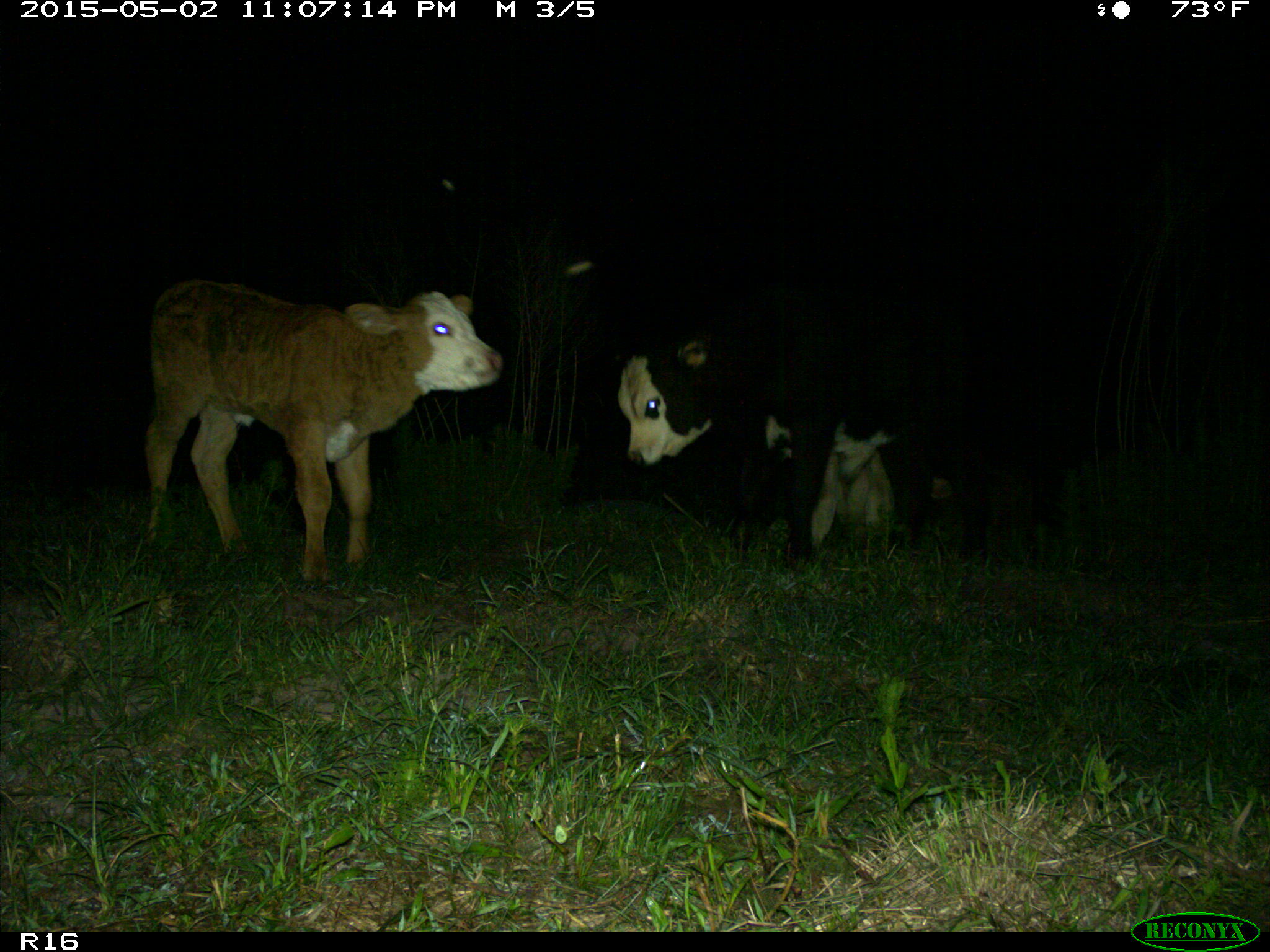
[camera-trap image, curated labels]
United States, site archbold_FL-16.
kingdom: Animalia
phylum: Chordata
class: Mammalia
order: Artiodactyla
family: Bovidae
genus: Bos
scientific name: Bos taurus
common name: domestic cow